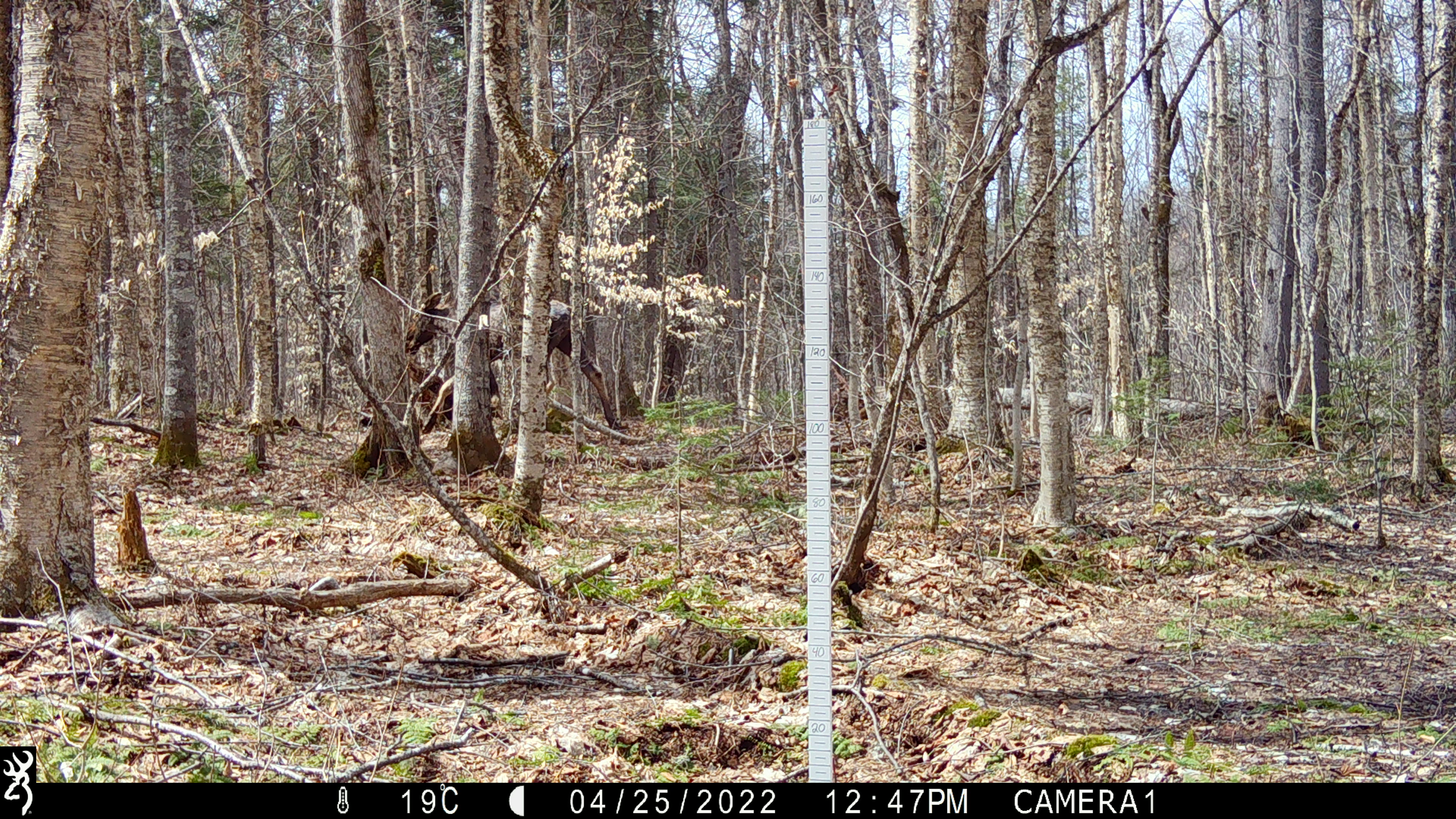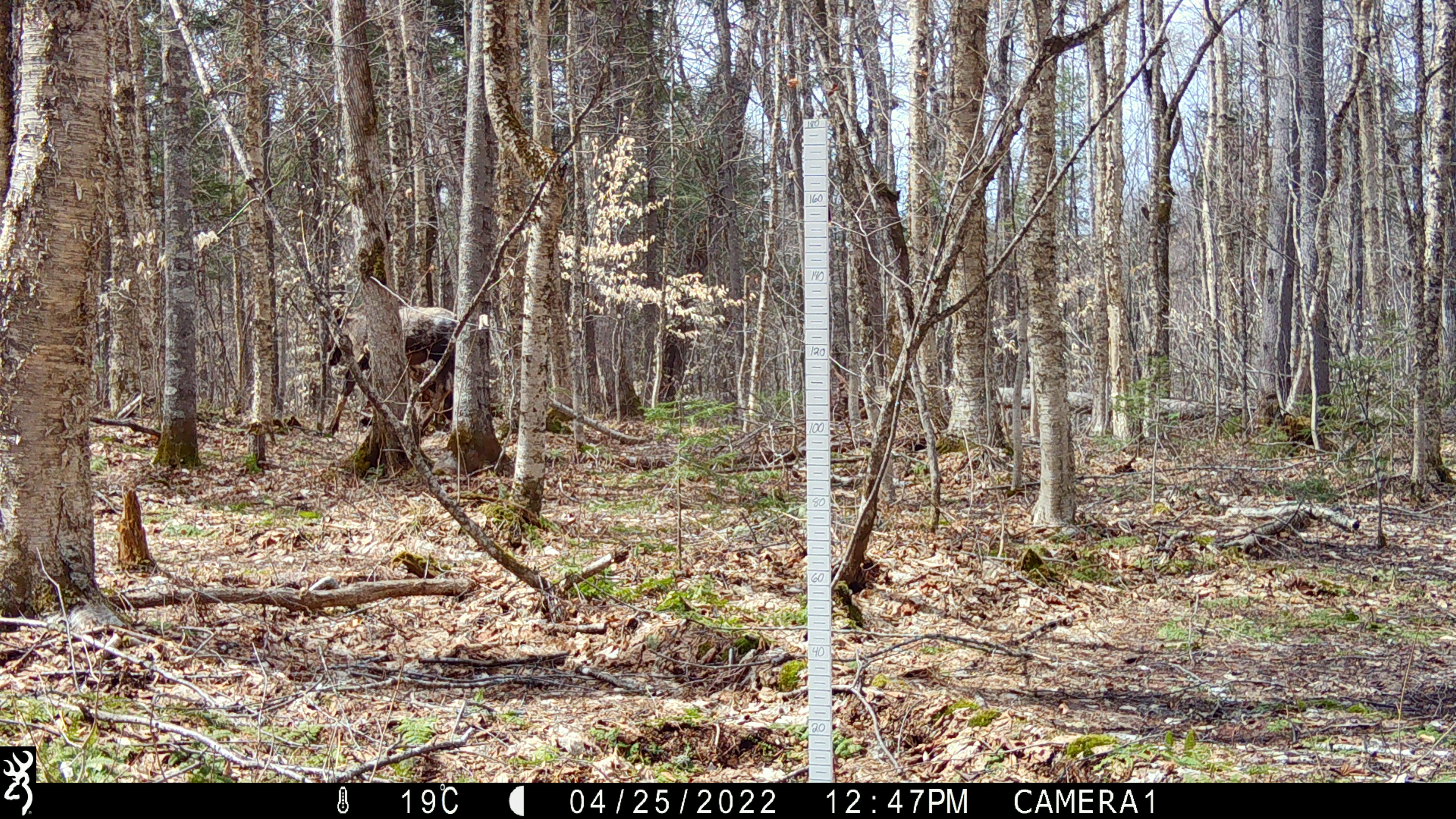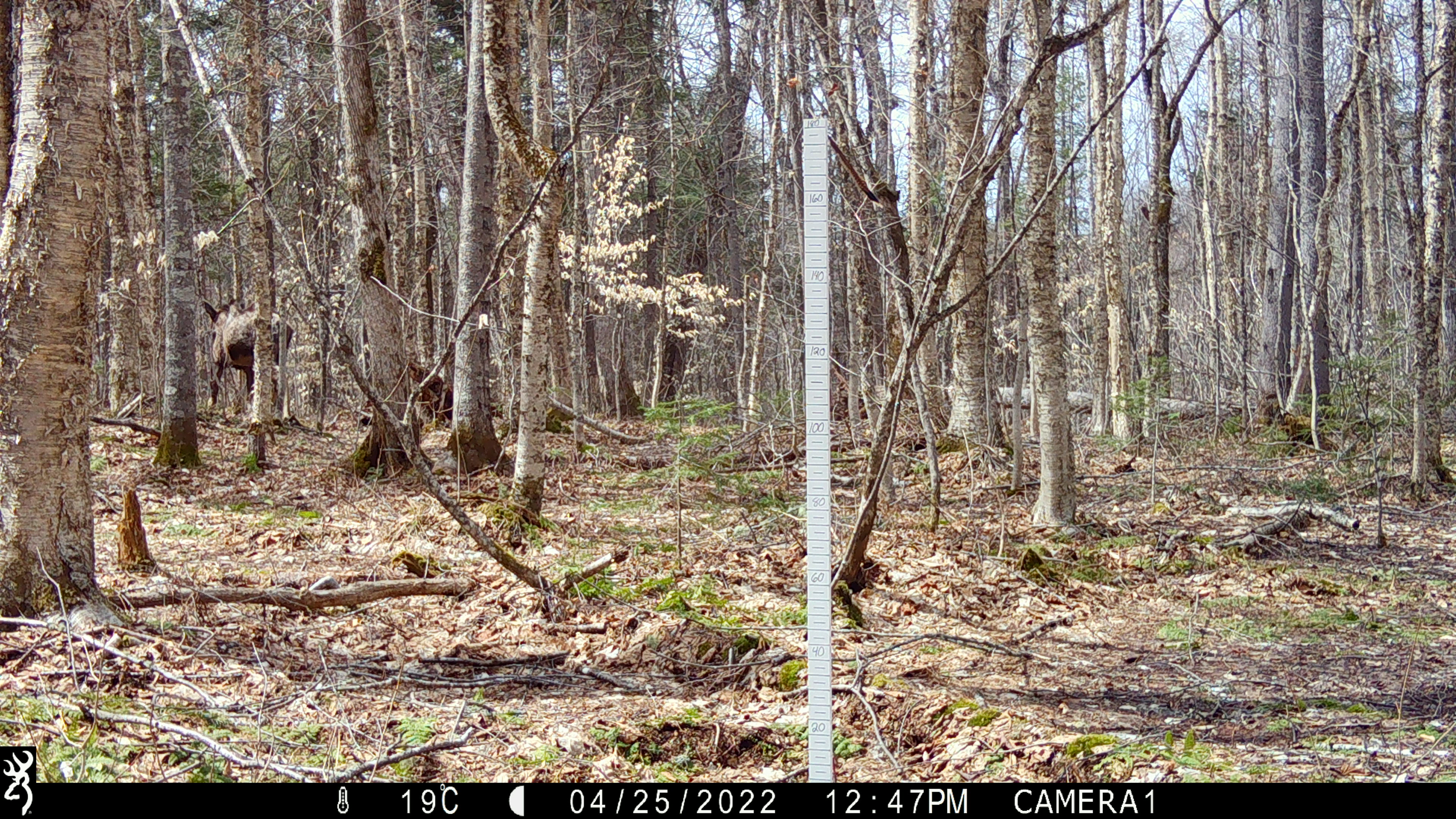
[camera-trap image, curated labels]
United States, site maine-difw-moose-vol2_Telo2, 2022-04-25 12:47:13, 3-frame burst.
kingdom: Animalia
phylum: Chordata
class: Mammalia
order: Artiodactyla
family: Cervidae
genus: Alces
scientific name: Alces alces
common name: moose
Moose (Alces alces).